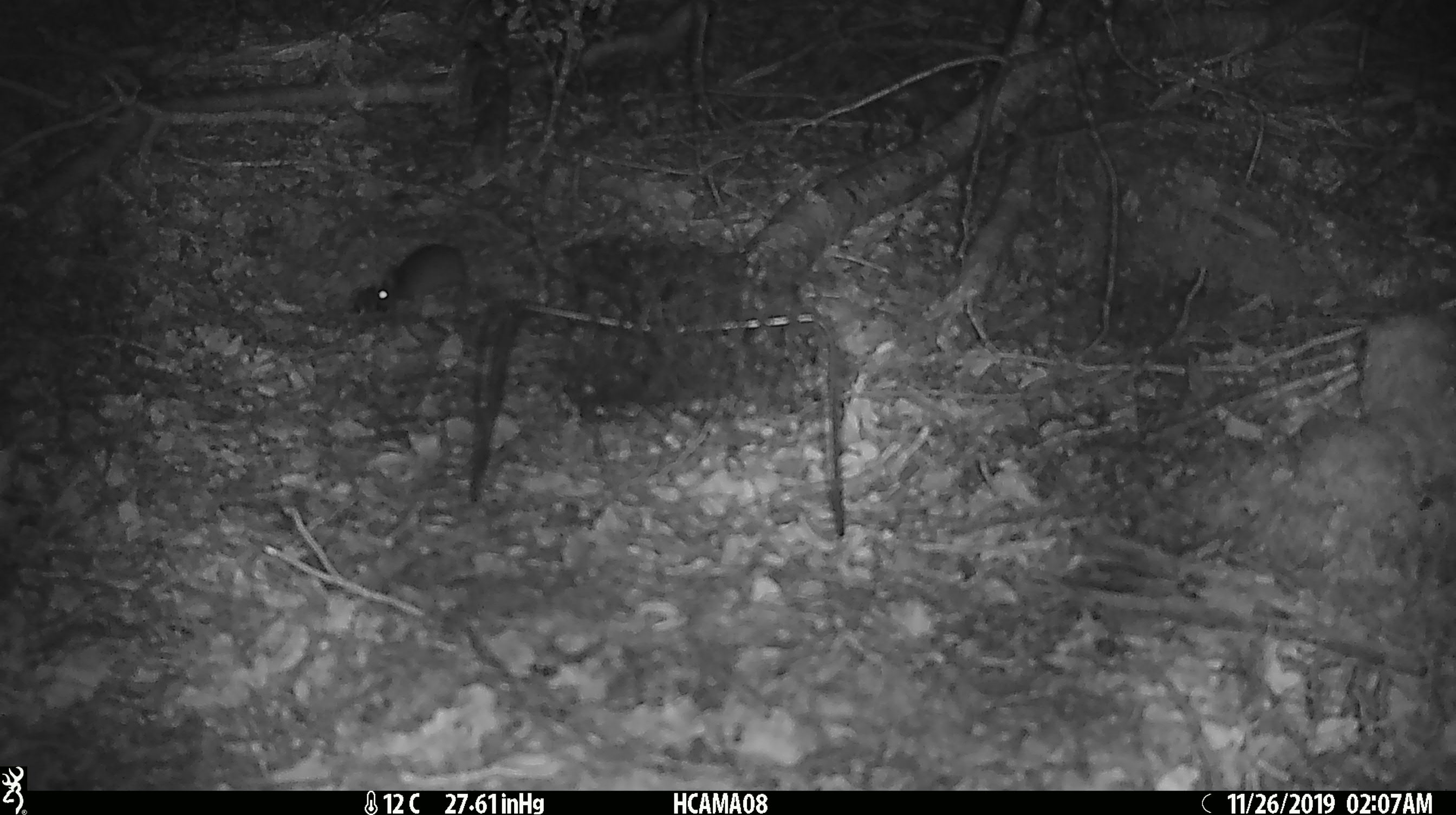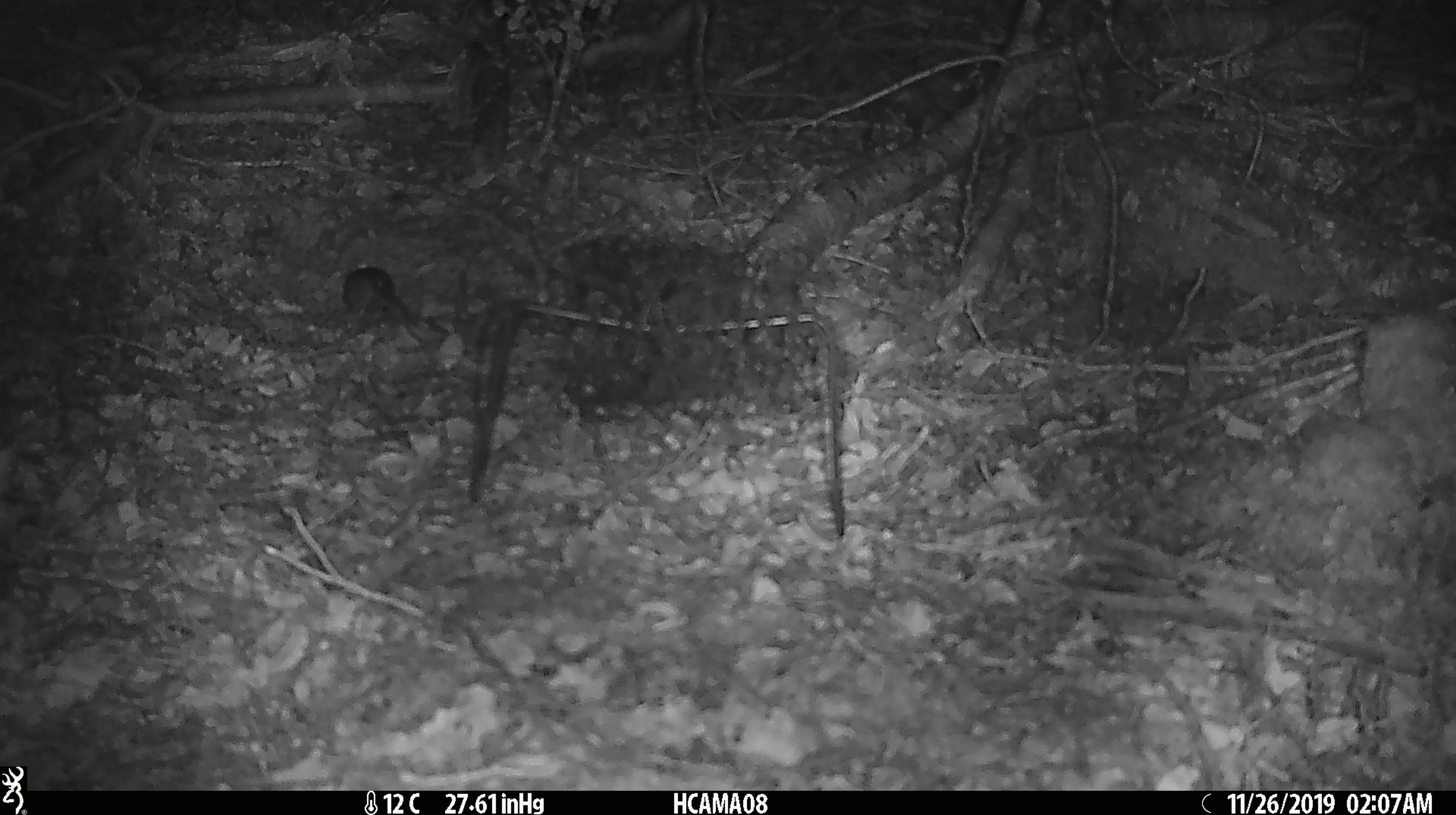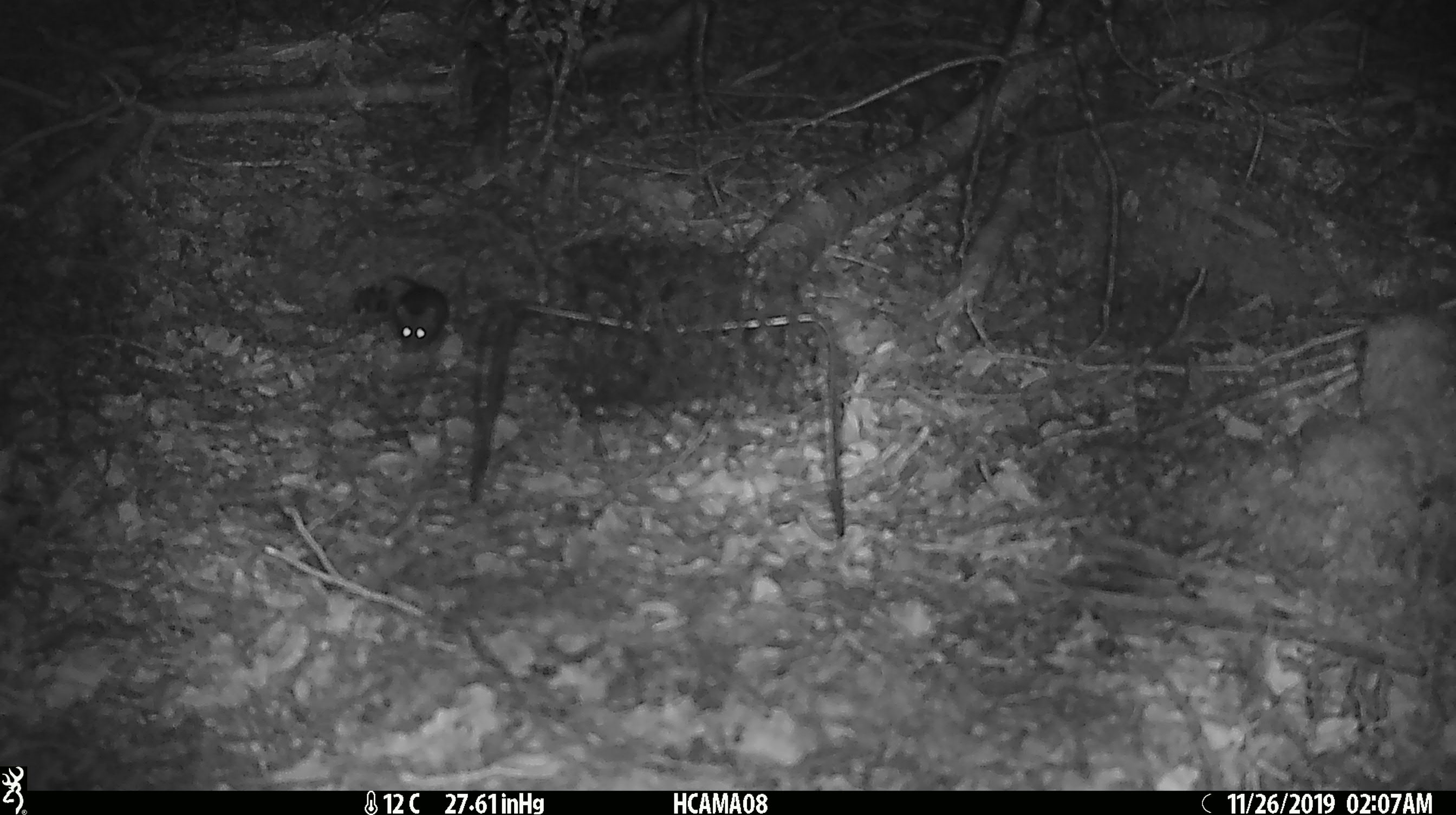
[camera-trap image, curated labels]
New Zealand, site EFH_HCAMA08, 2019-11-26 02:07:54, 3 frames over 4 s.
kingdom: Animalia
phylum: Chordata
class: Mammalia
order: Rodentia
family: Muridae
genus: Rattus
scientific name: Rattus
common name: rat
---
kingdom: Animalia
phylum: Chordata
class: Mammalia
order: Rodentia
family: Muridae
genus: Mus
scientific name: Mus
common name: mouse